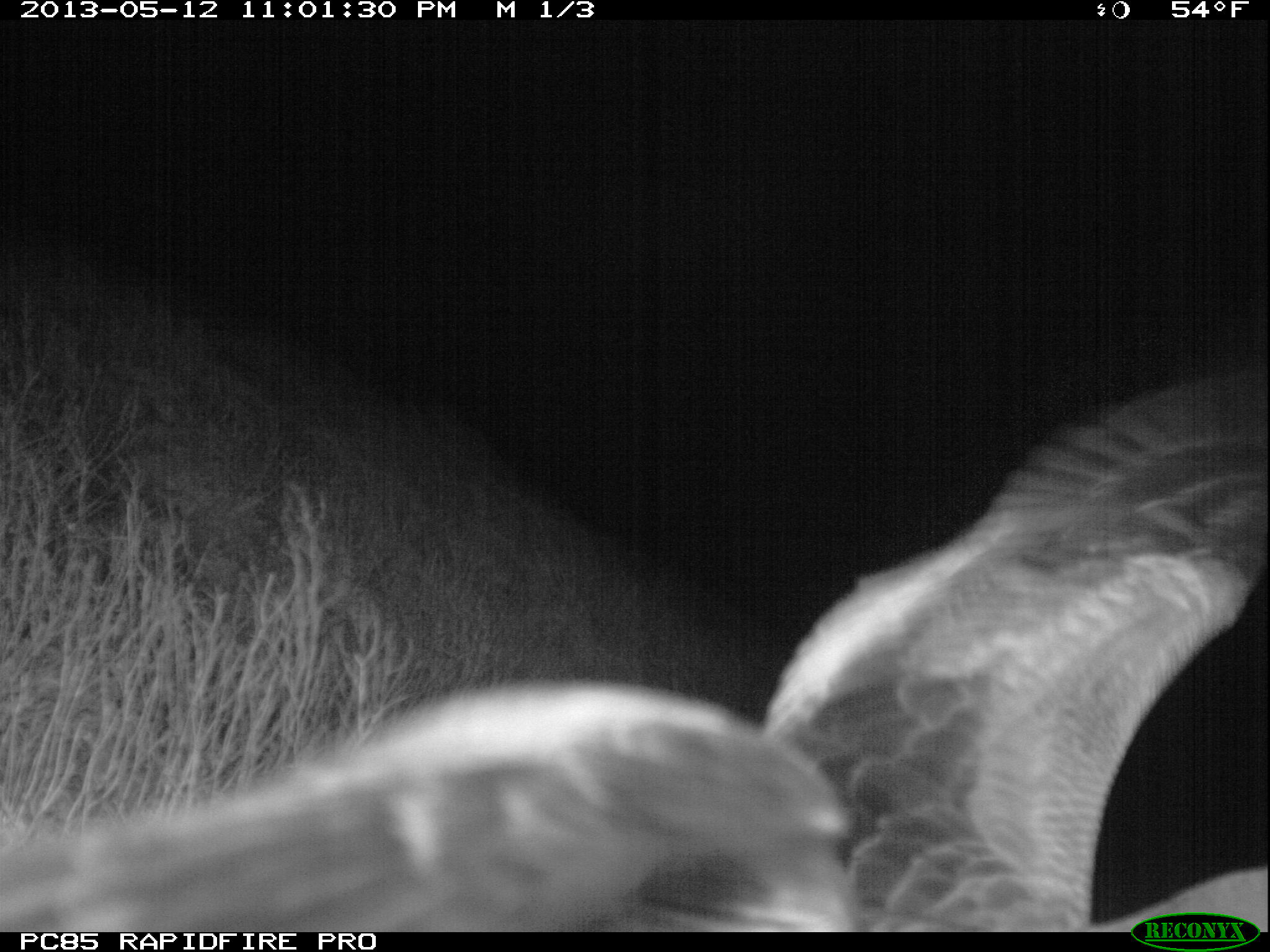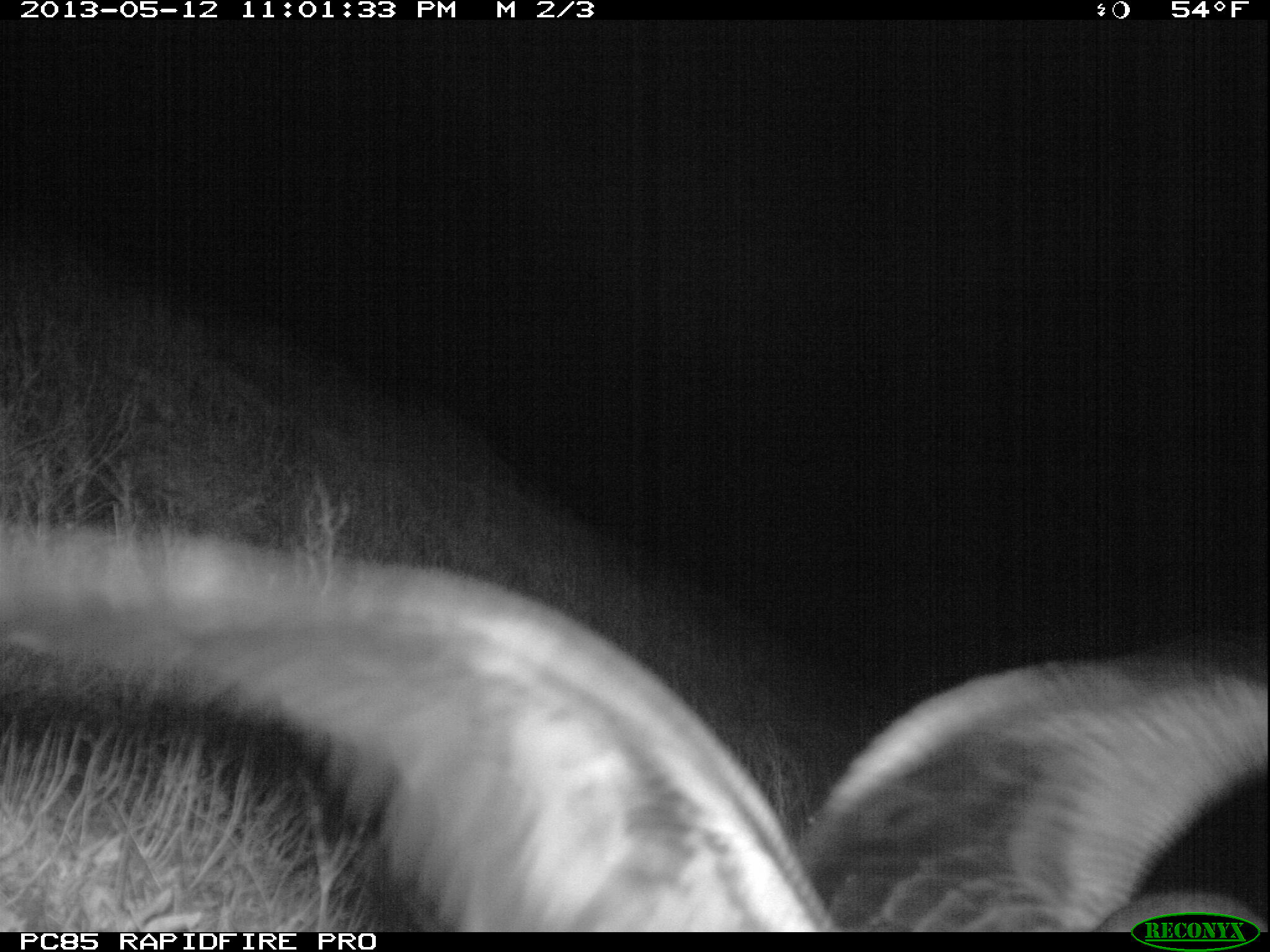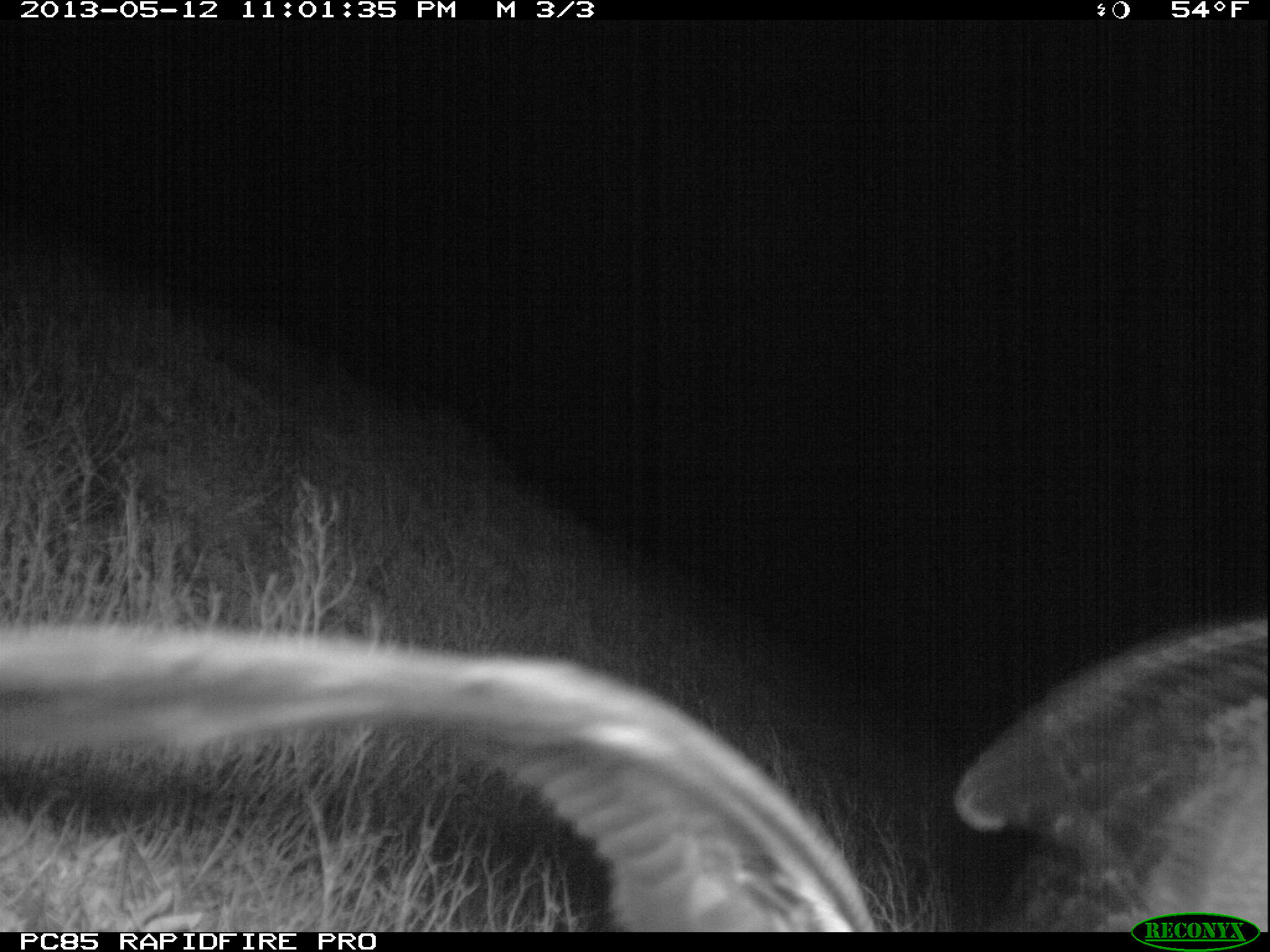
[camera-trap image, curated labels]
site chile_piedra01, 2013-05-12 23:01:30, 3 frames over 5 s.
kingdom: Animalia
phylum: Chordata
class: Aves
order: Procellariiformes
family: Procellariidae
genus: Calonectris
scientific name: Calonectris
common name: shearwater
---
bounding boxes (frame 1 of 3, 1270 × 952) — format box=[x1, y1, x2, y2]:
shearwater: box=[0, 355, 1270, 937]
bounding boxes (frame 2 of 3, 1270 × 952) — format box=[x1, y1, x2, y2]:
shearwater: box=[0, 527, 1270, 927]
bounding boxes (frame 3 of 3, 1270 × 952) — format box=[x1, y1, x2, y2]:
shearwater: box=[3, 607, 1270, 932]